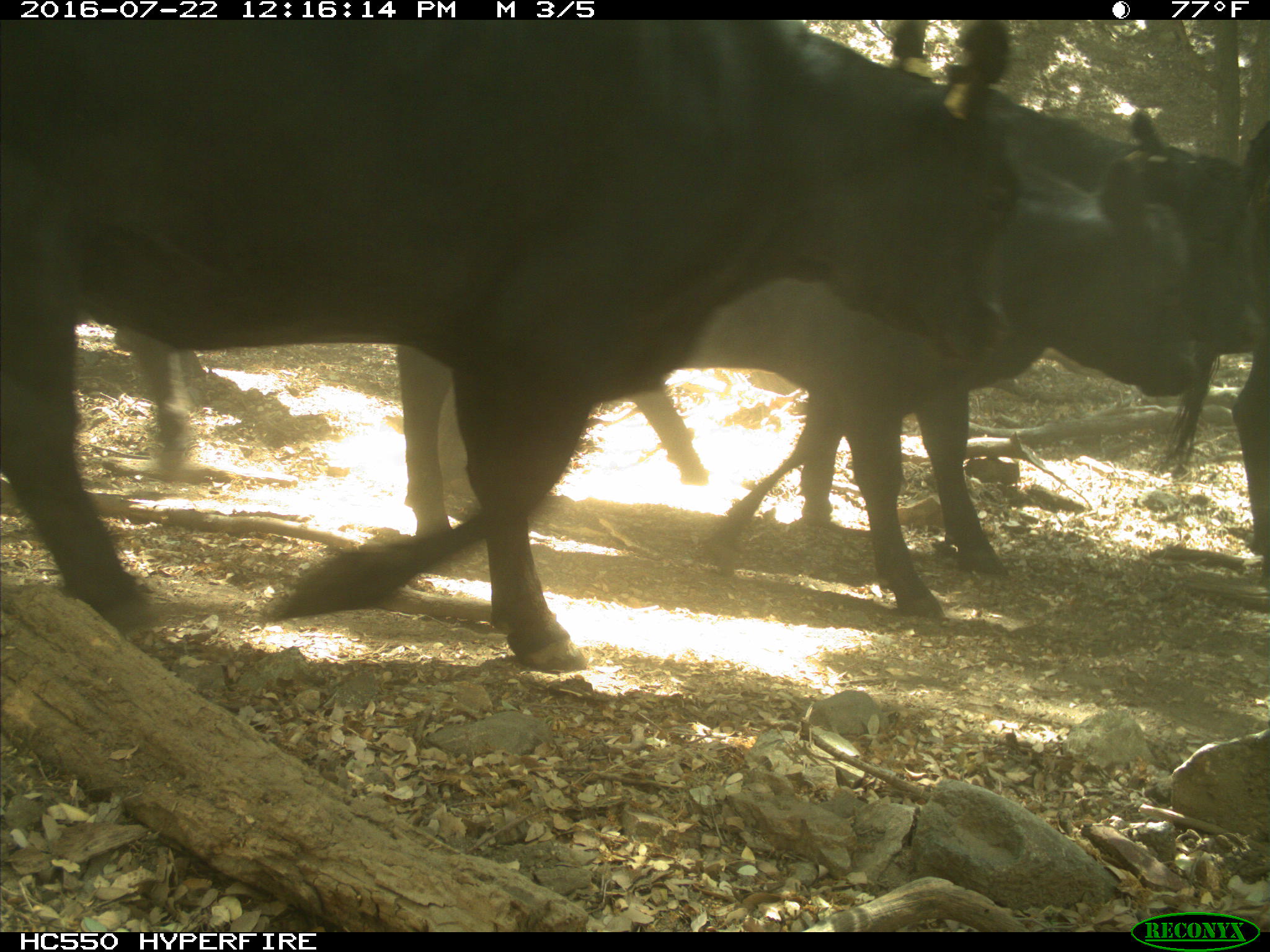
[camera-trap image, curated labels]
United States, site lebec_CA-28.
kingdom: Animalia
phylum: Chordata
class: Mammalia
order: Artiodactyla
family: Bovidae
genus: Bos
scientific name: Bos taurus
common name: domestic cow